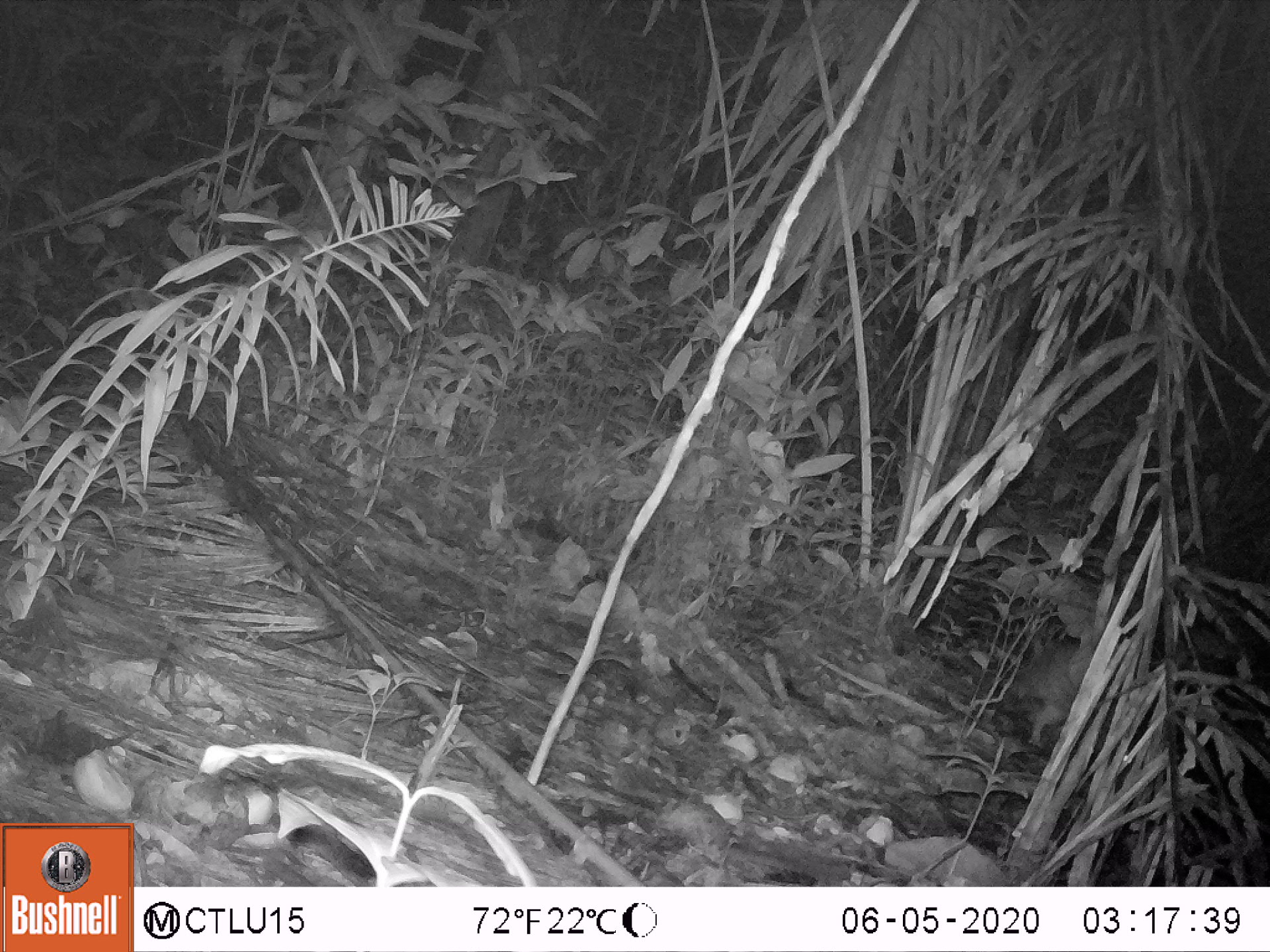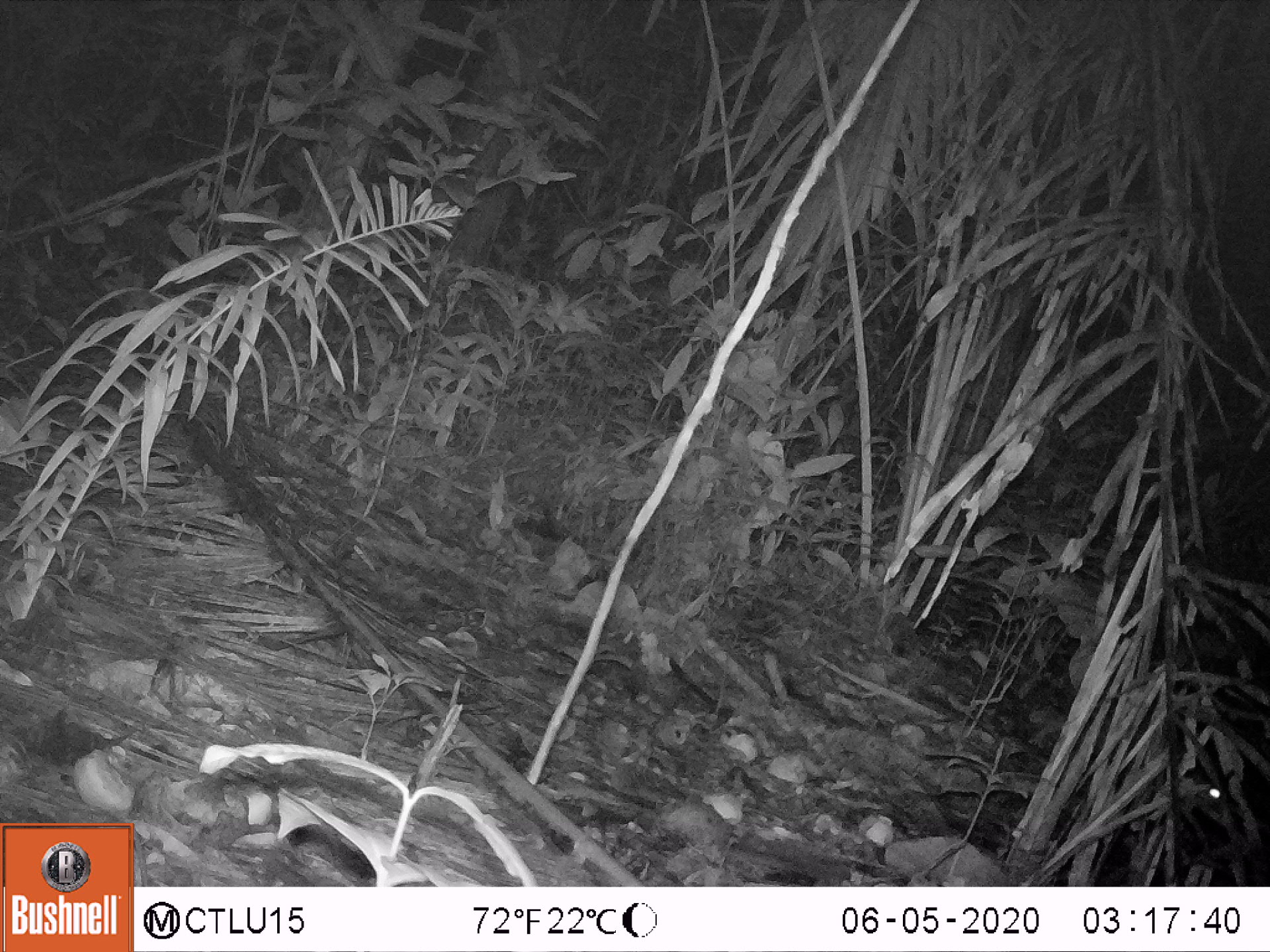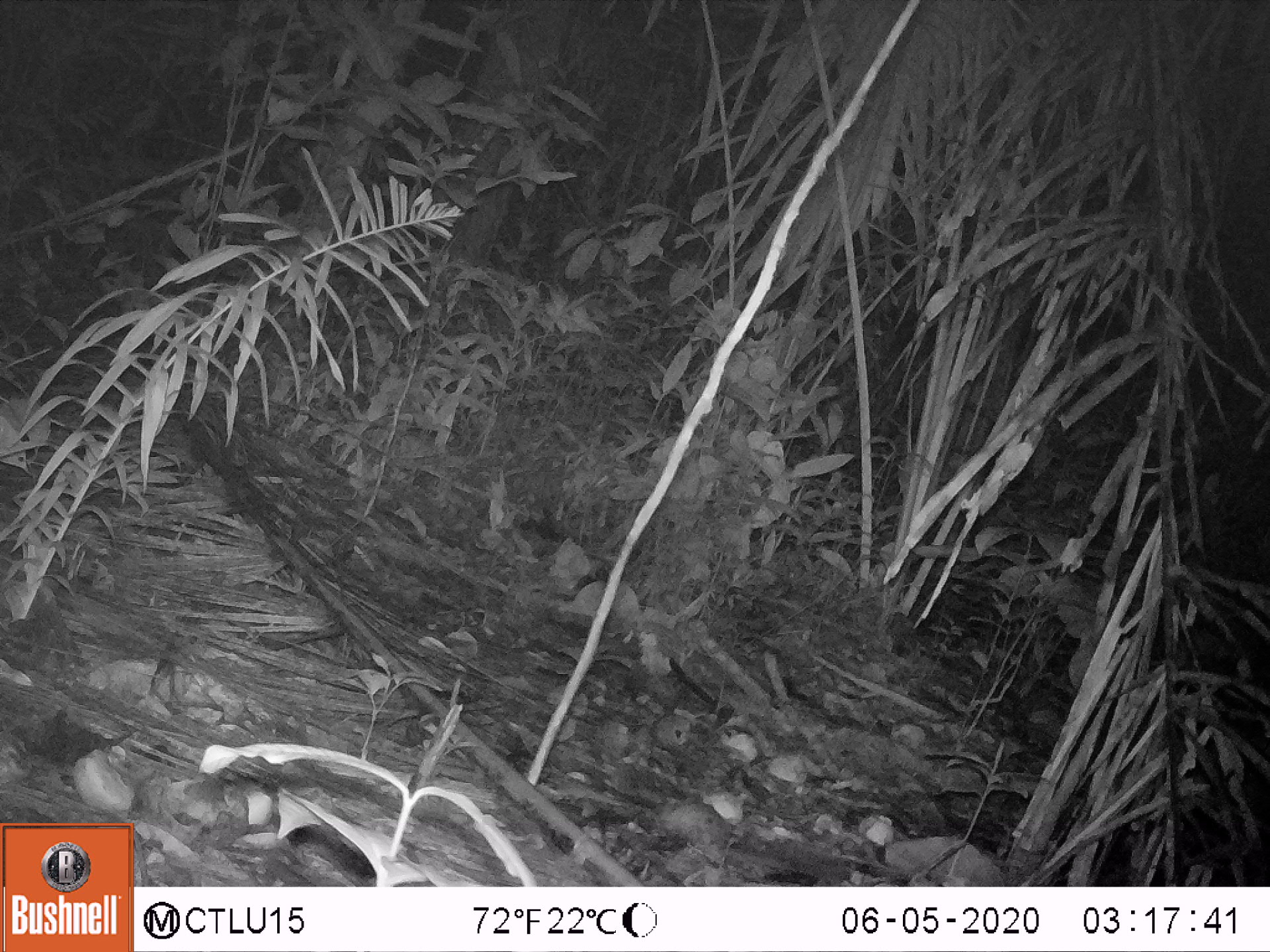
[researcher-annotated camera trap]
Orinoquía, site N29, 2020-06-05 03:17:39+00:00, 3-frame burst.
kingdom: Animalia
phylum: Chordata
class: Mammalia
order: Rodentia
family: Cuniculidae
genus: Cuniculus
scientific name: Cuniculus paca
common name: spotted paca